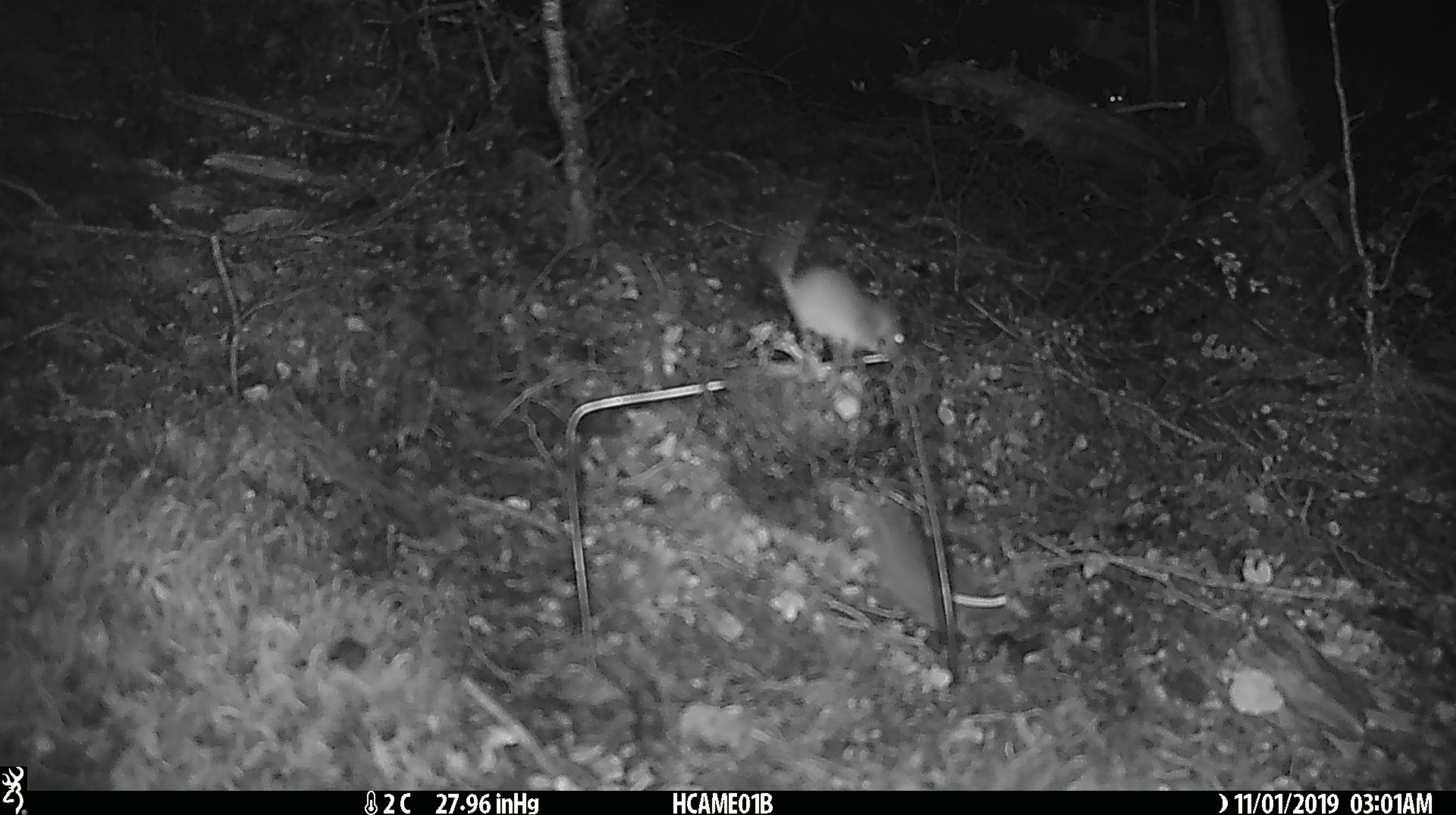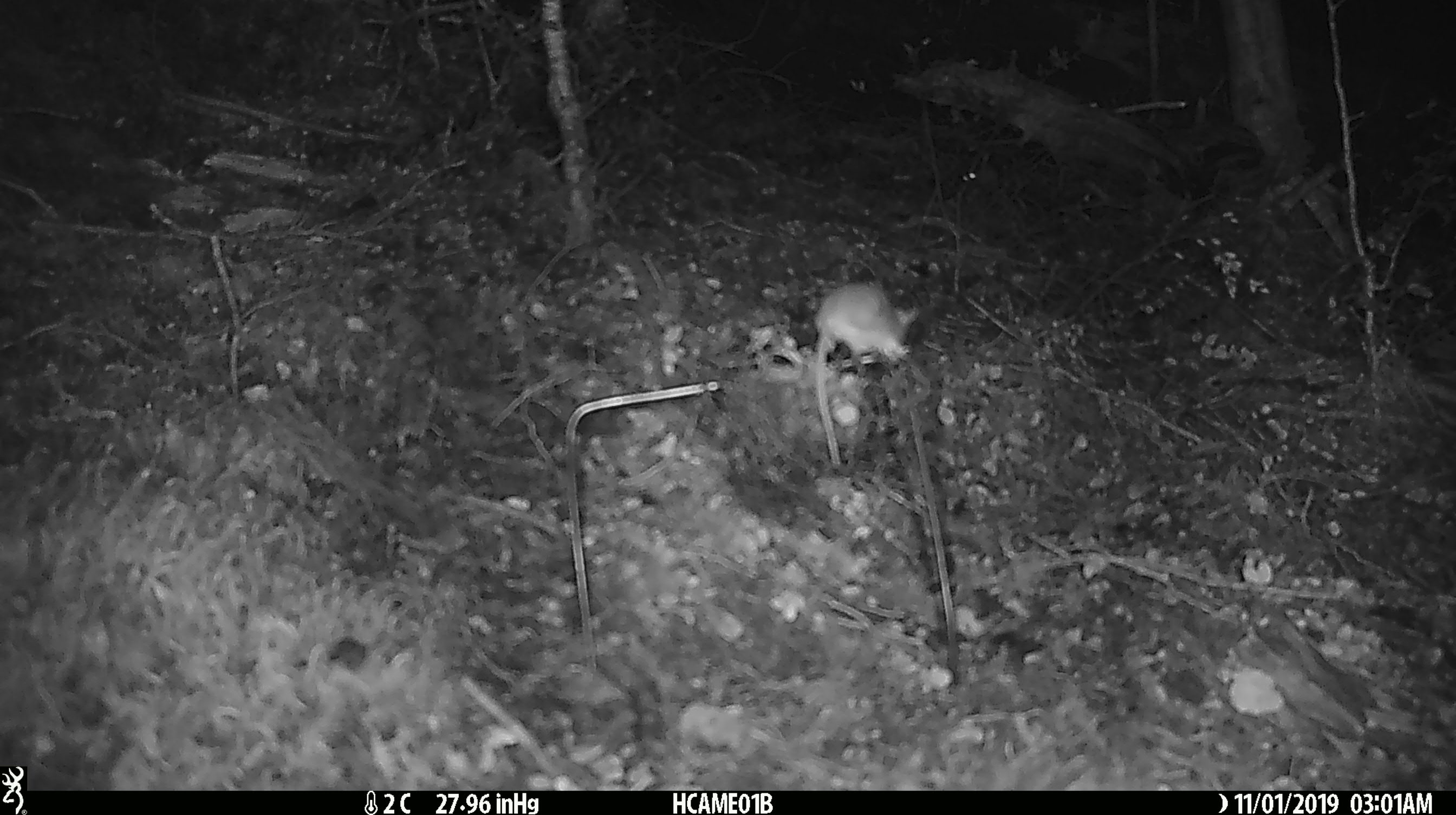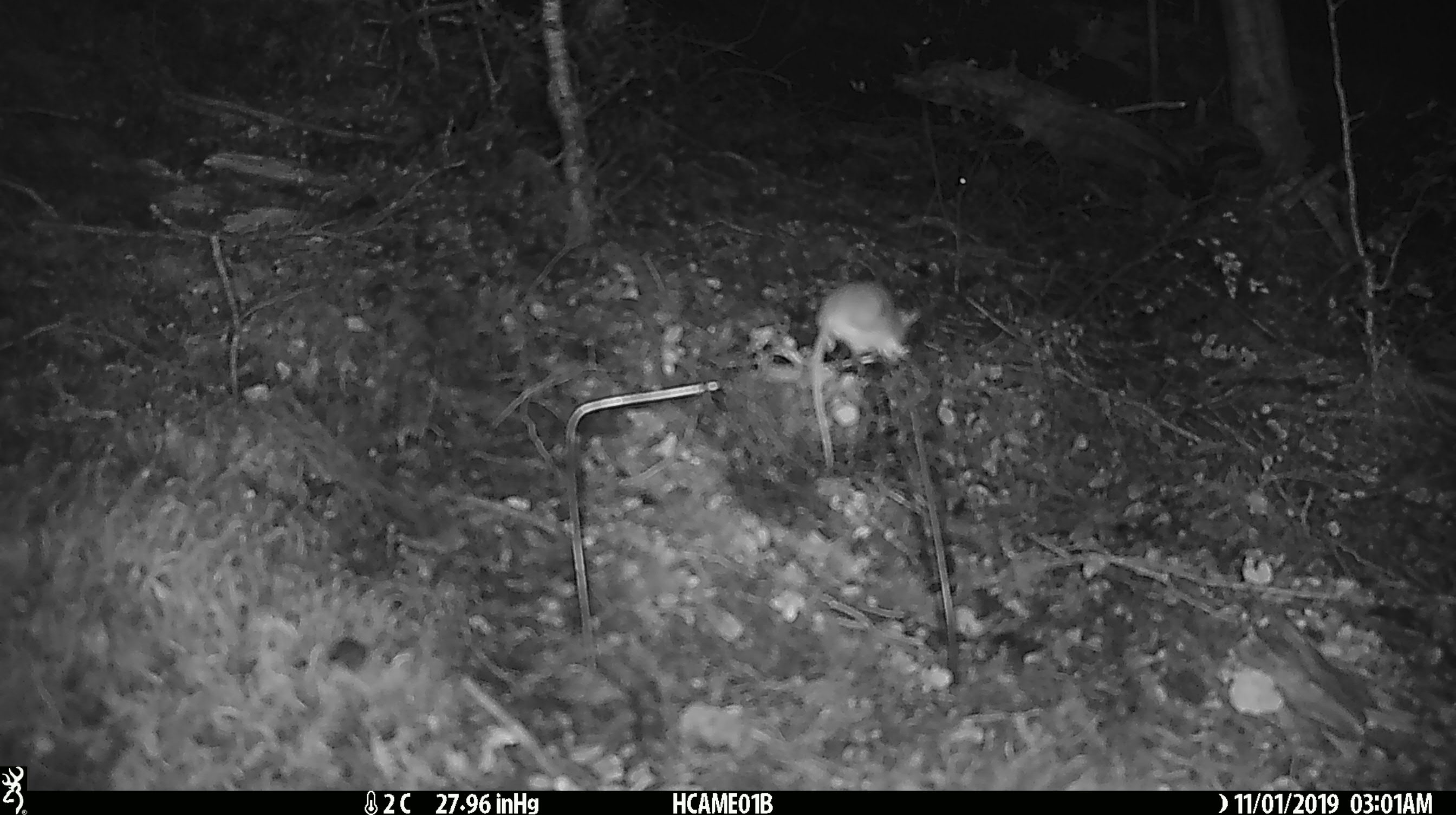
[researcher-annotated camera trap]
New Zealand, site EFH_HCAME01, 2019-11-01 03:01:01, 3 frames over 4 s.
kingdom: Animalia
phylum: Chordata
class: Mammalia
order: Rodentia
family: Muridae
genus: Mus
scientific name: Mus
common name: mouse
Mouse (Mus).